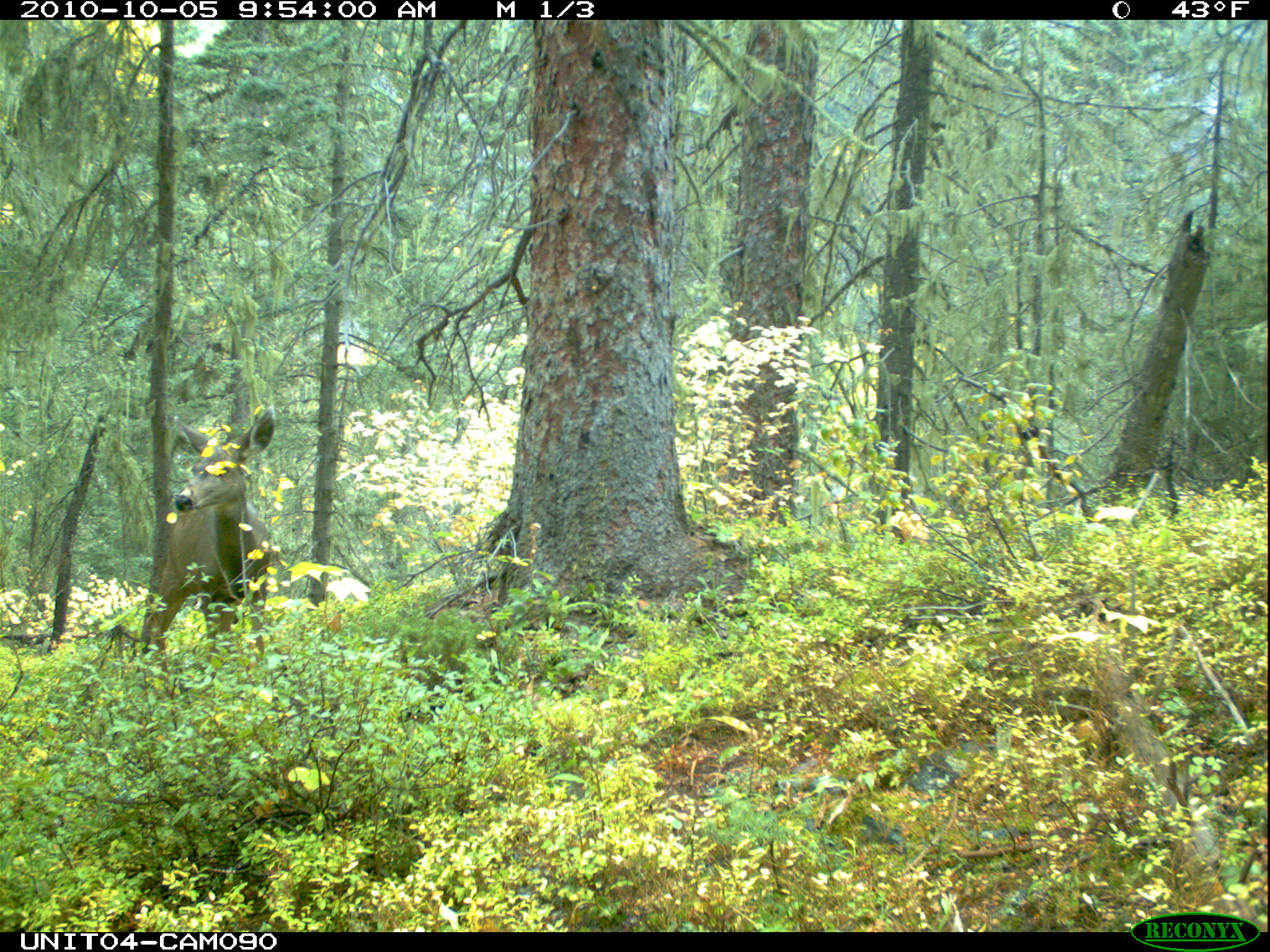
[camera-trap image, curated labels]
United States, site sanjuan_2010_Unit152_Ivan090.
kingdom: Animalia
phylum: Chordata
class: Mammalia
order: Artiodactyla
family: Cervidae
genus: Odocoileus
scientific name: Odocoileus hemionus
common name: mule deer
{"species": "Odocoileus hemionus (mule deer)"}